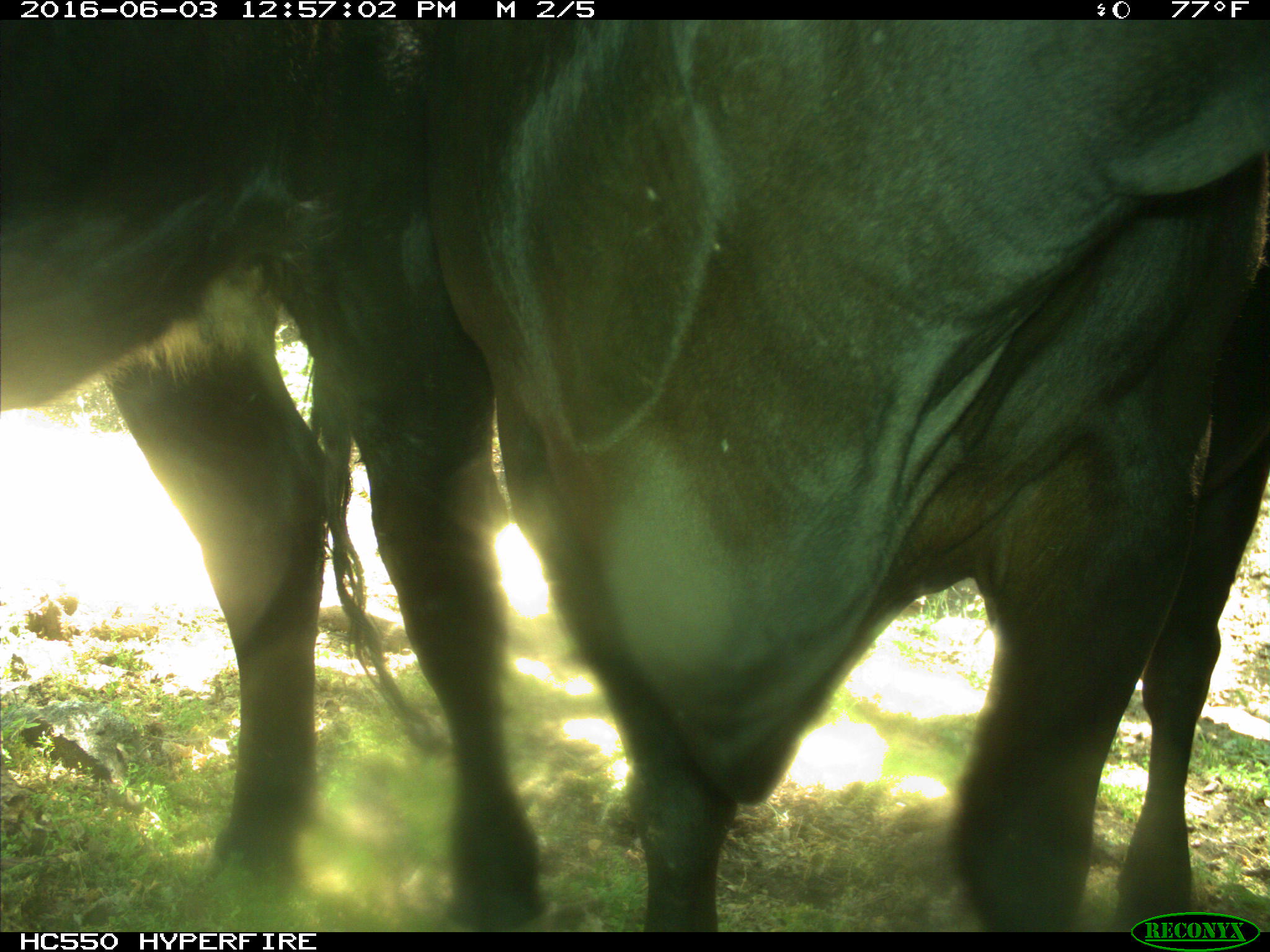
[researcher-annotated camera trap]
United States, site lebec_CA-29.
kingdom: Animalia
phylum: Chordata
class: Mammalia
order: Artiodactyla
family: Bovidae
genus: Bos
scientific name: Bos taurus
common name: domestic cow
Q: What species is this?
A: Bos taurus (domestic cow).